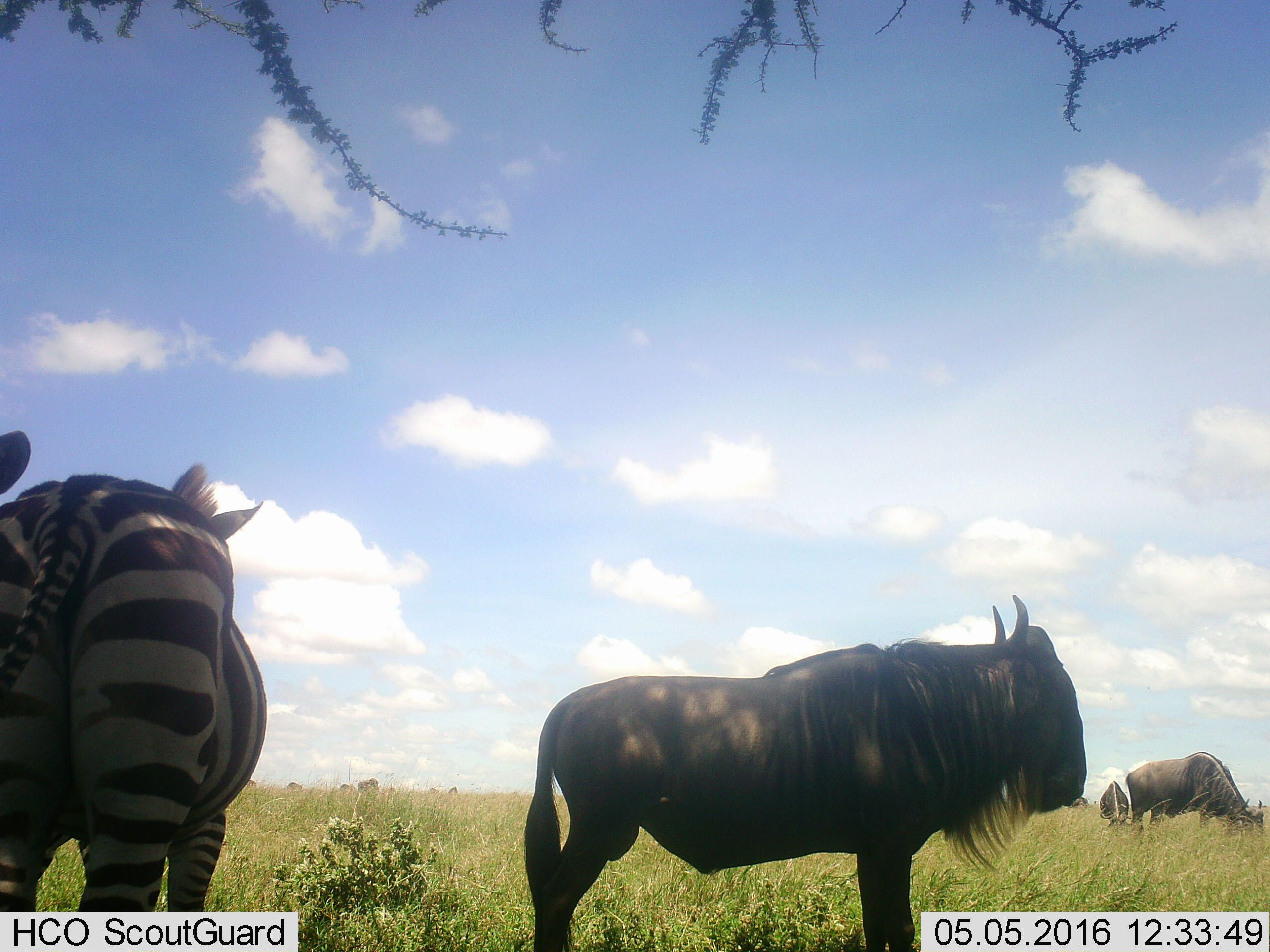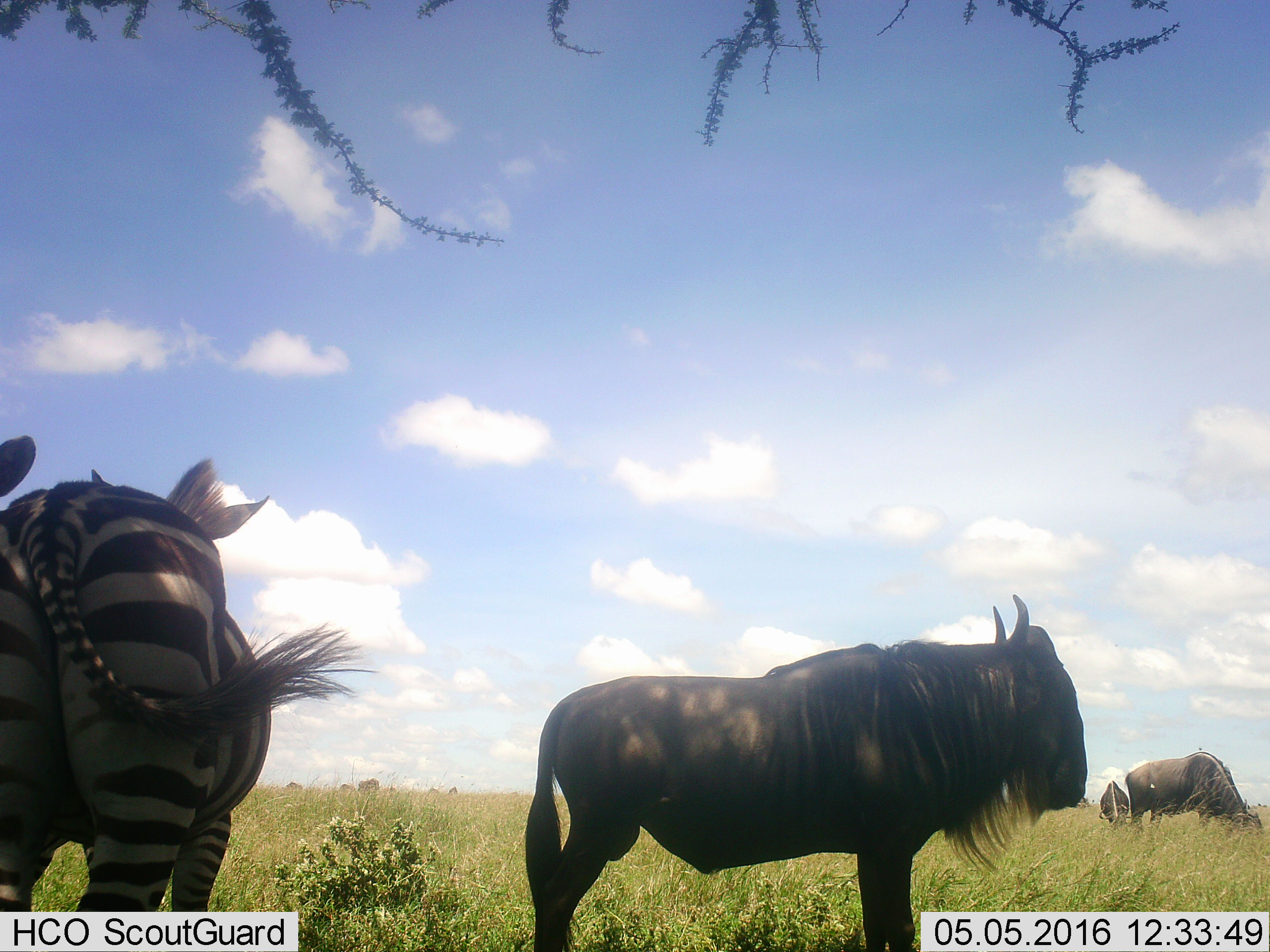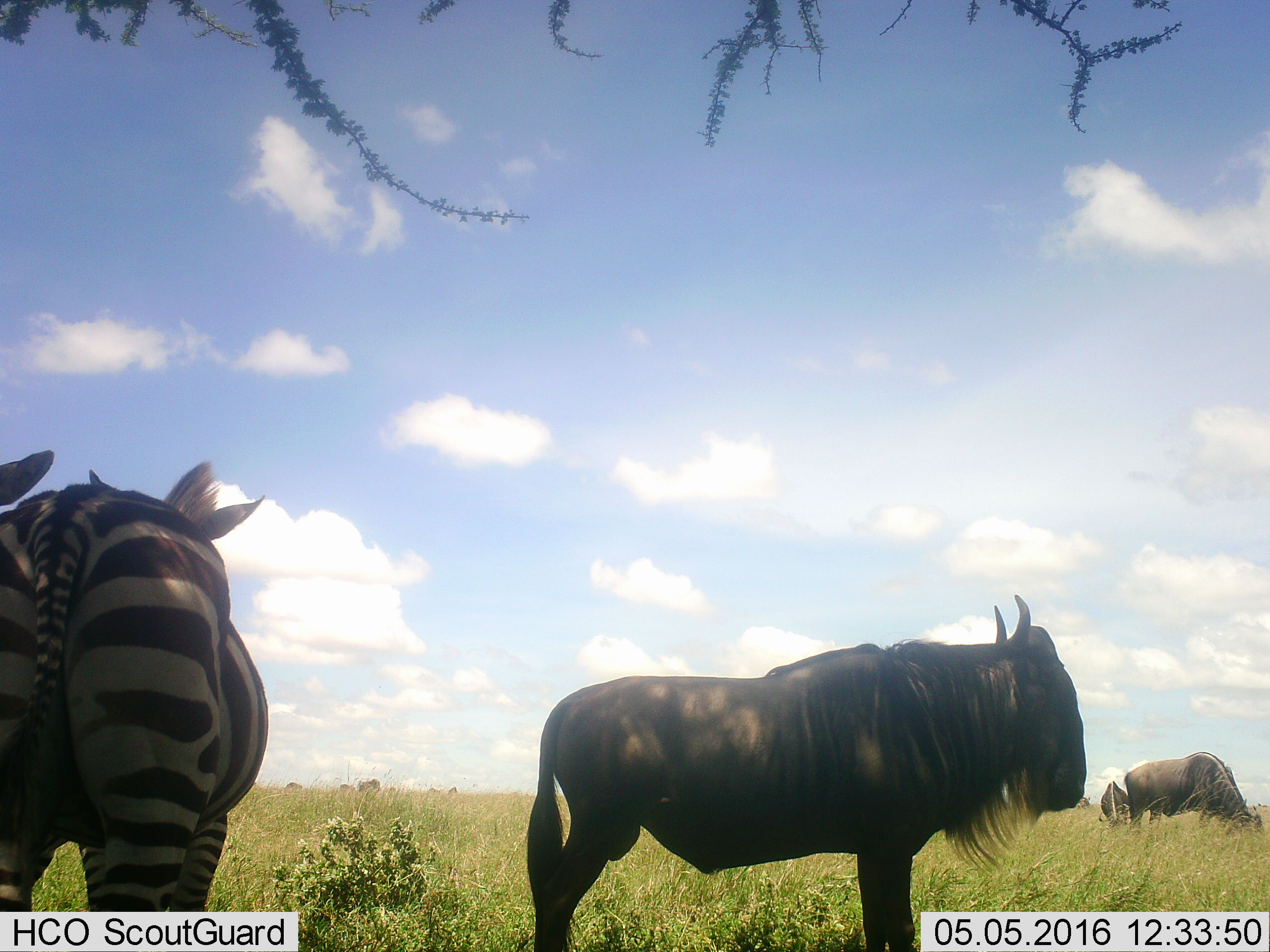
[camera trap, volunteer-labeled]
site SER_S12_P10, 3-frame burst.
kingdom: Animalia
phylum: Chordata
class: Mammalia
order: Artiodactyla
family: Bovidae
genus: Connochaetes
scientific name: Connochaetes taurinus taurinus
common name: blue wildebeest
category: wildebeestblue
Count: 11-50.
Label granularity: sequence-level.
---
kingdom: Animalia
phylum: Chordata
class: Mammalia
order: Perissodactyla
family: Equidae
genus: Equus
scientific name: Equus quagga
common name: plains zebra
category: zebraplains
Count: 2.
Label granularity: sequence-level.